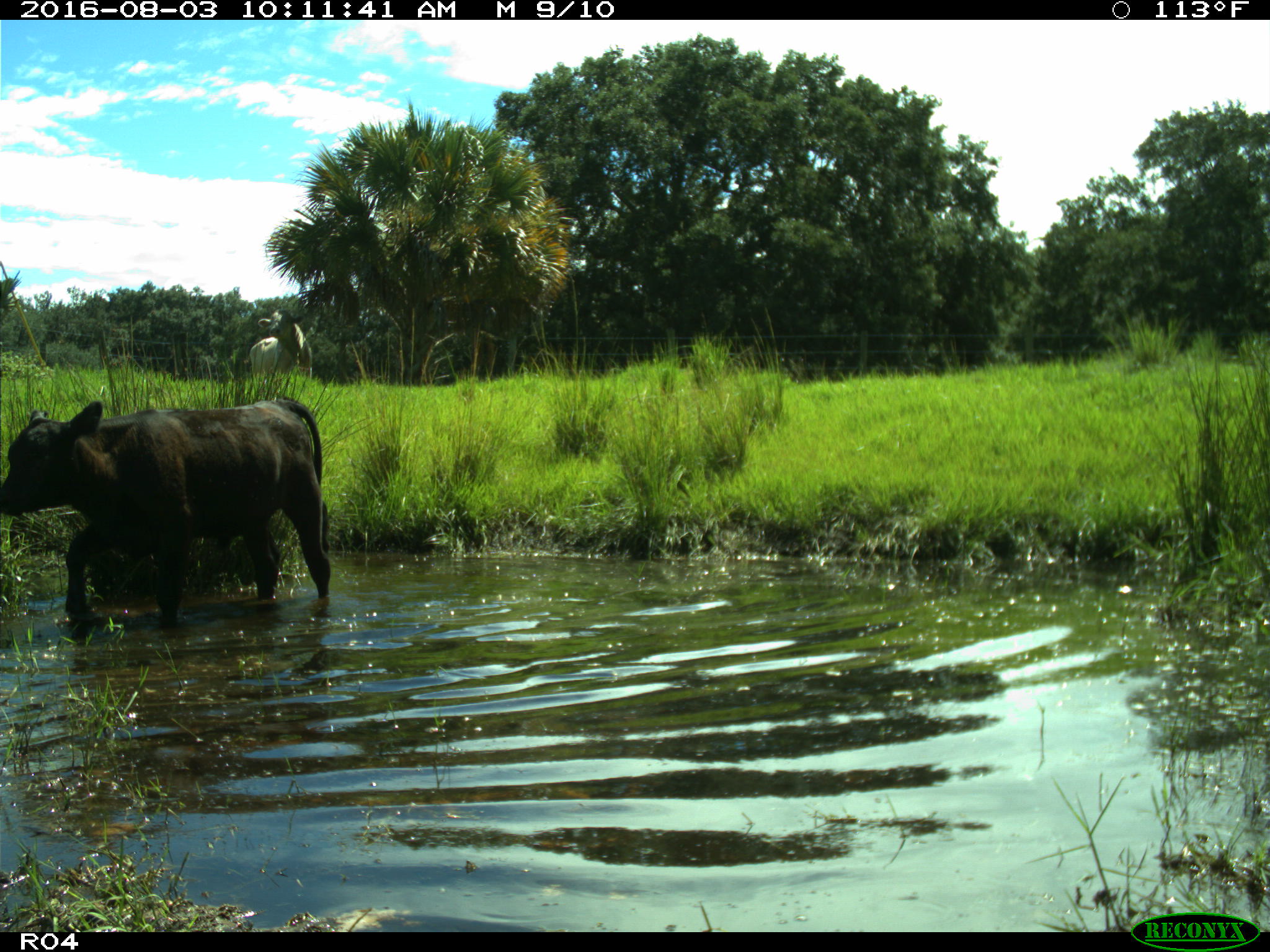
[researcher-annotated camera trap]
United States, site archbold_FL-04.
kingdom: Animalia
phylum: Chordata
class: Mammalia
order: Artiodactyla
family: Bovidae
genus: Bos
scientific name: Bos taurus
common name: domestic cow